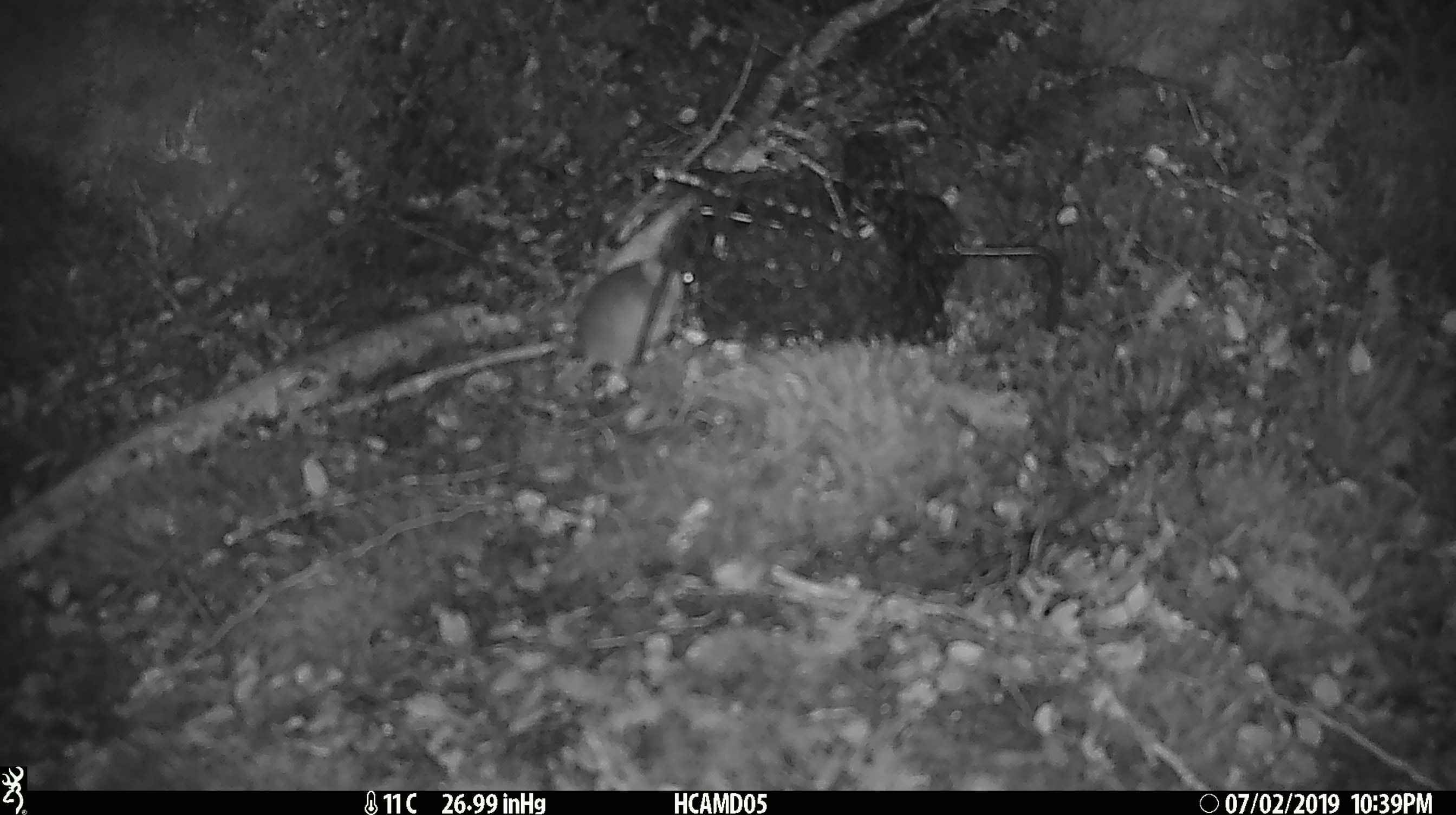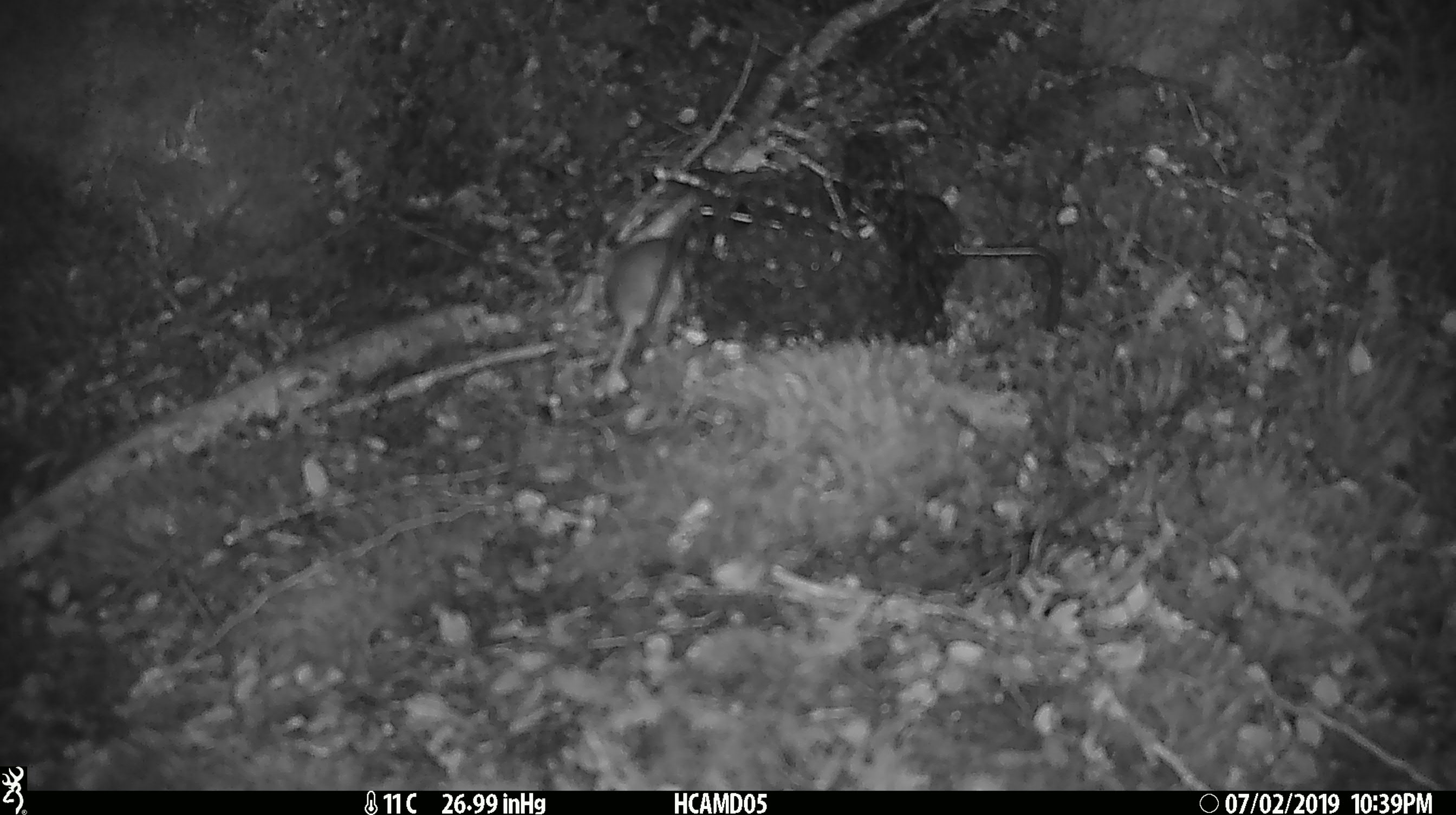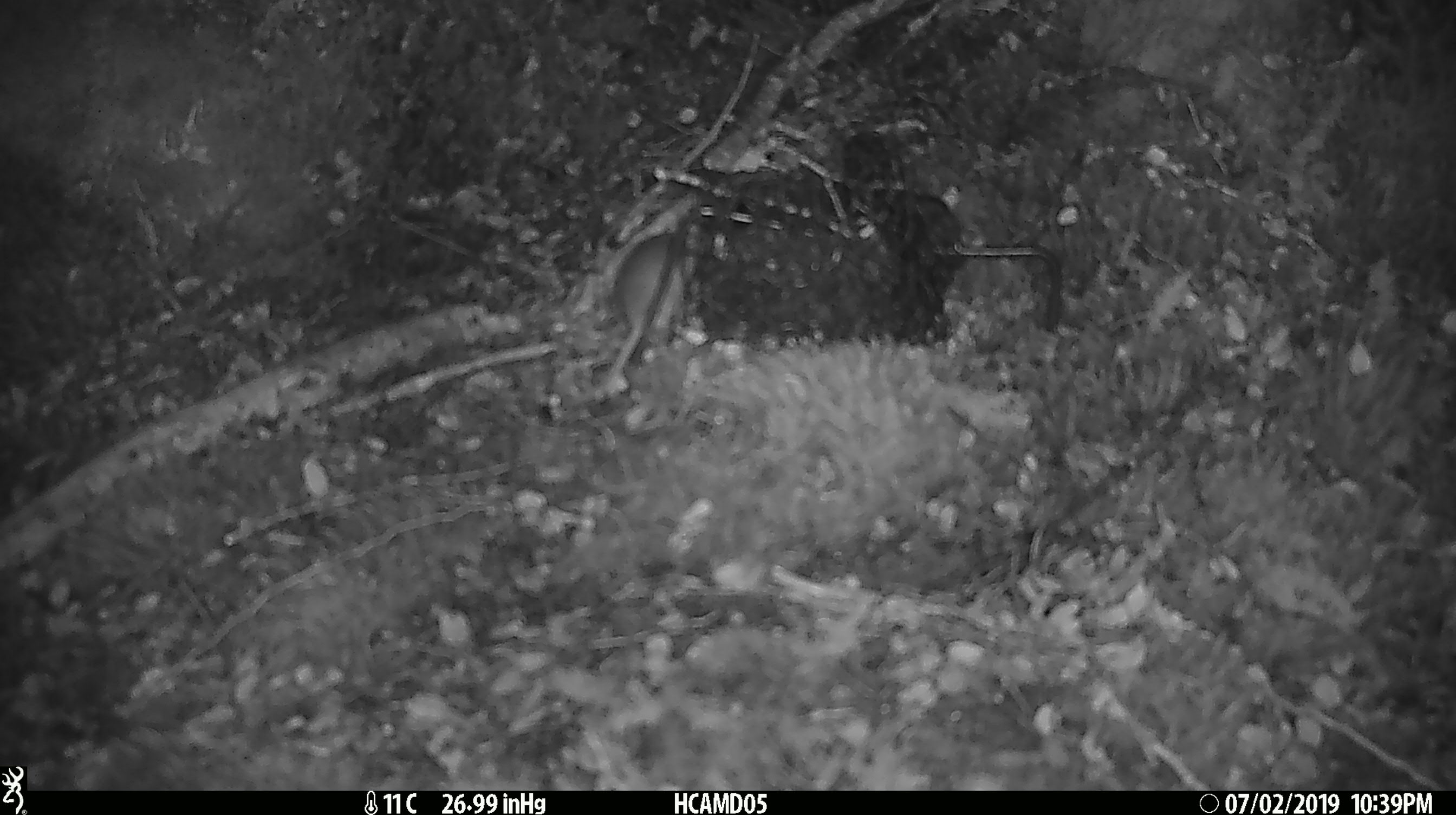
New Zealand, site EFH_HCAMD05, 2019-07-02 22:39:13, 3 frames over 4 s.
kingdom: Animalia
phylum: Chordata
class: Mammalia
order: Rodentia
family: Muridae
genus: Mus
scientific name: Mus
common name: mouse